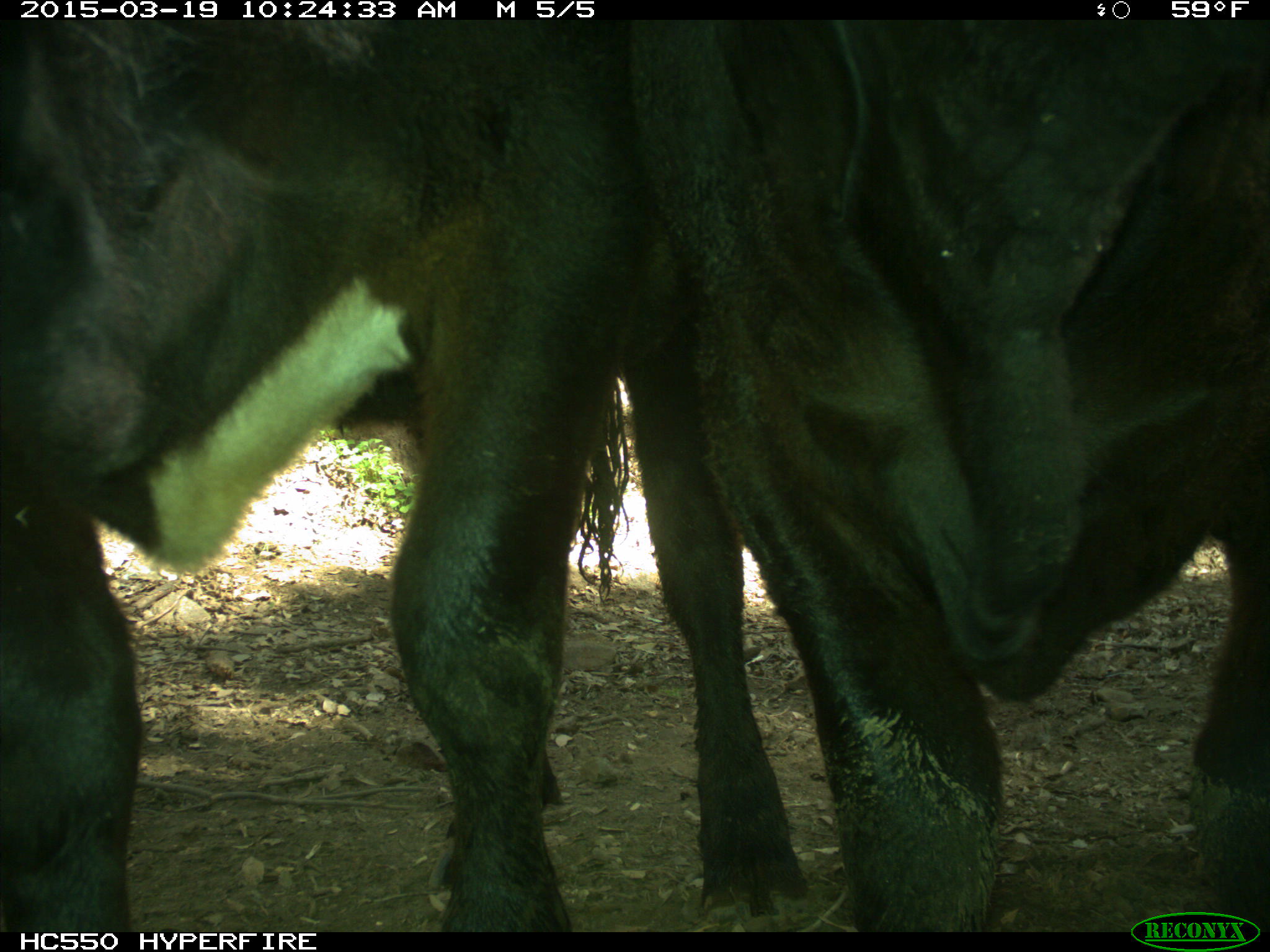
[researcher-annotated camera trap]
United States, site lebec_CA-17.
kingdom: Animalia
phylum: Chordata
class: Mammalia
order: Artiodactyla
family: Bovidae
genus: Bos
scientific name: Bos taurus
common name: domestic cow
Bos taurus (domestic cow).